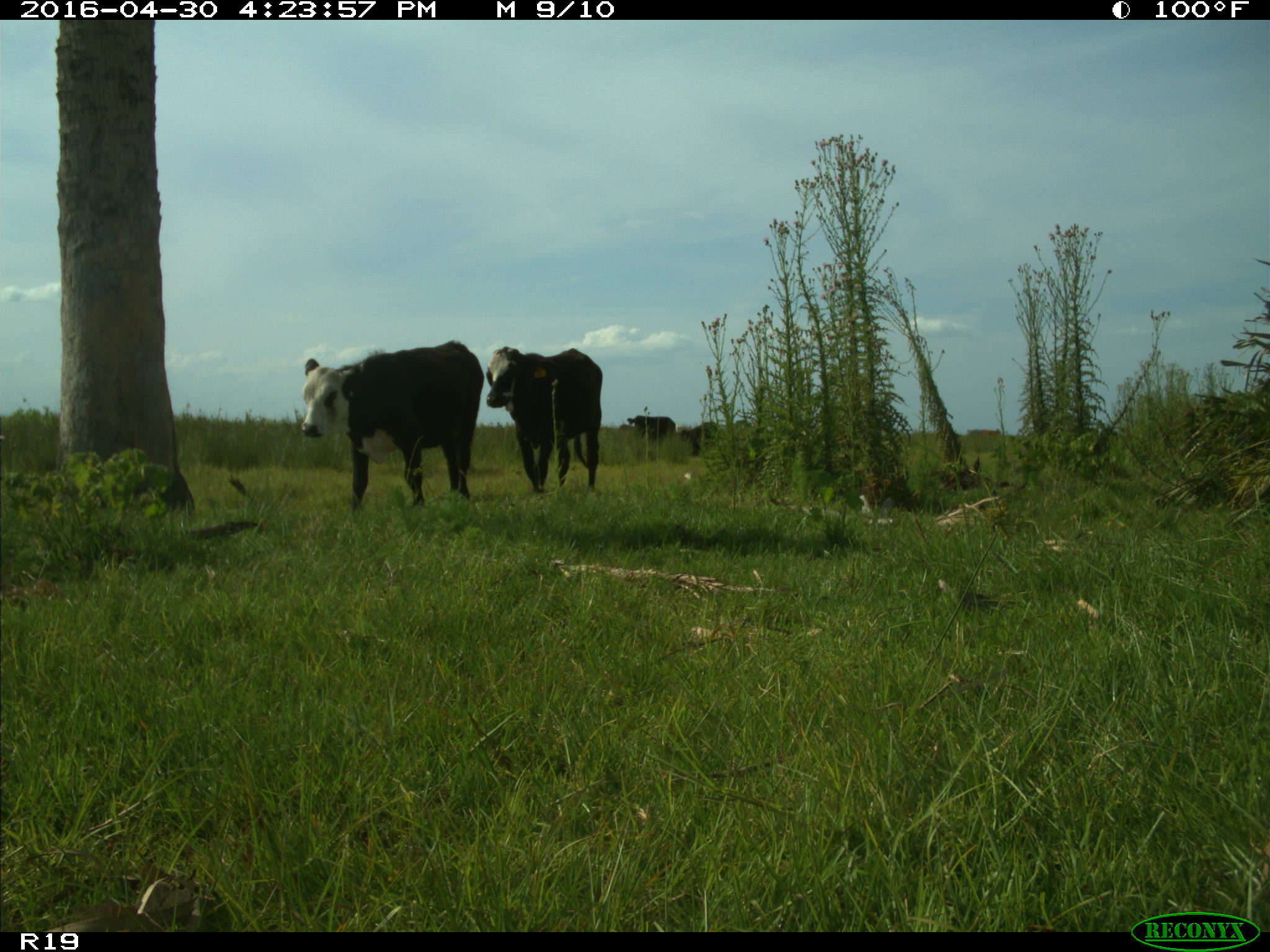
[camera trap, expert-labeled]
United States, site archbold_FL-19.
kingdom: Animalia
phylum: Chordata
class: Mammalia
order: Artiodactyla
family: Bovidae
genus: Bos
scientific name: Bos taurus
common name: domestic cow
Bos taurus (domestic cow).